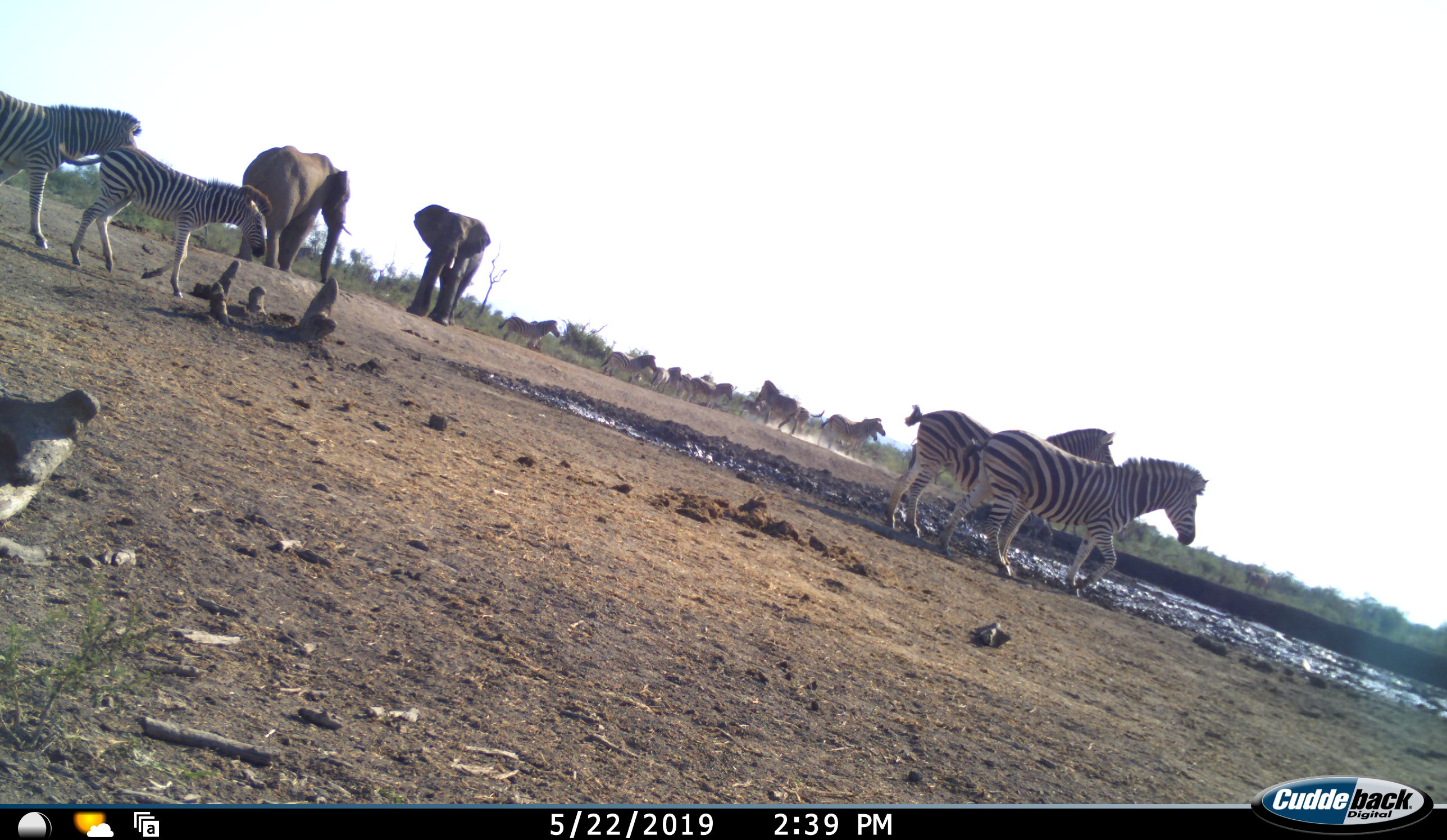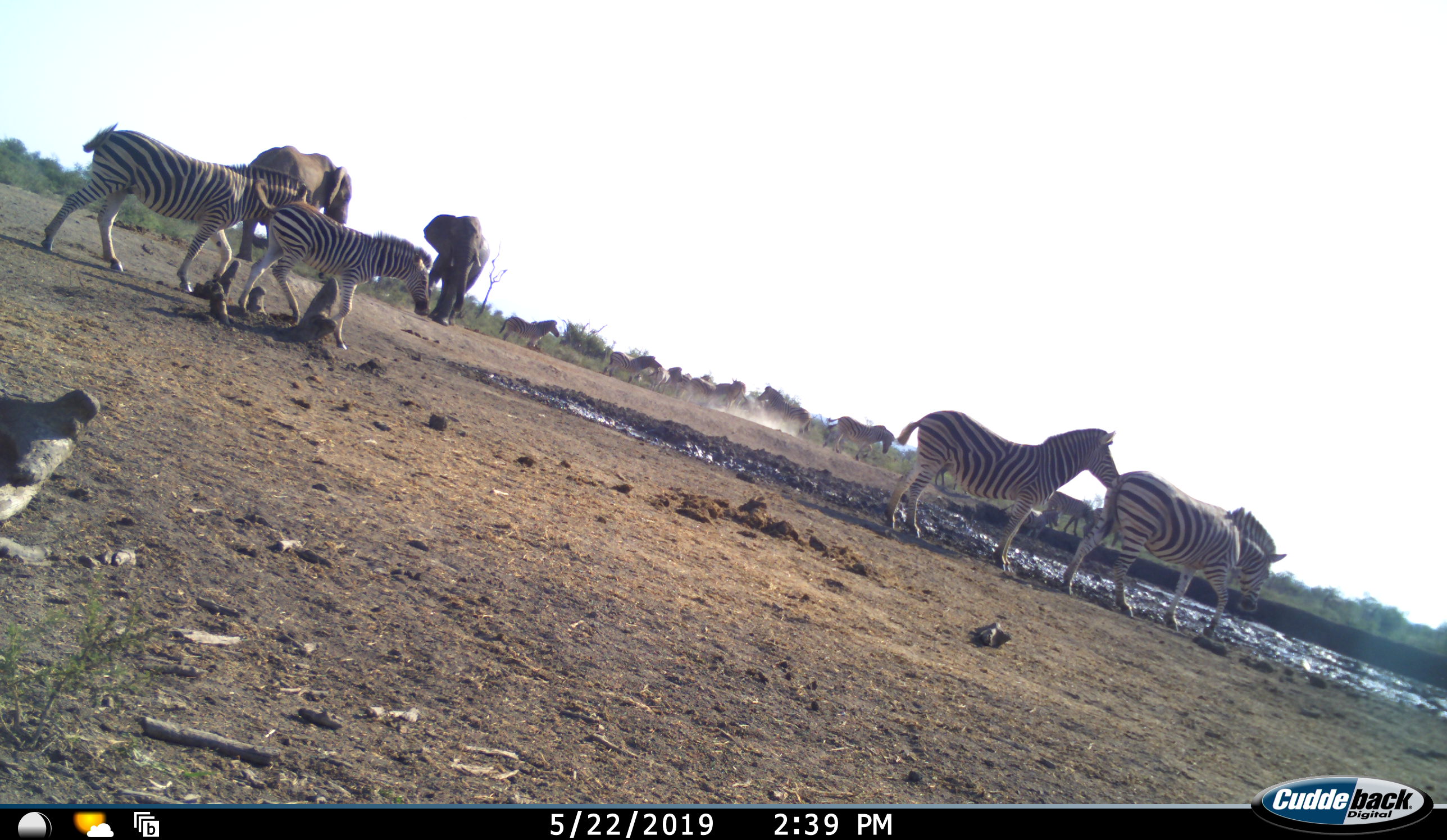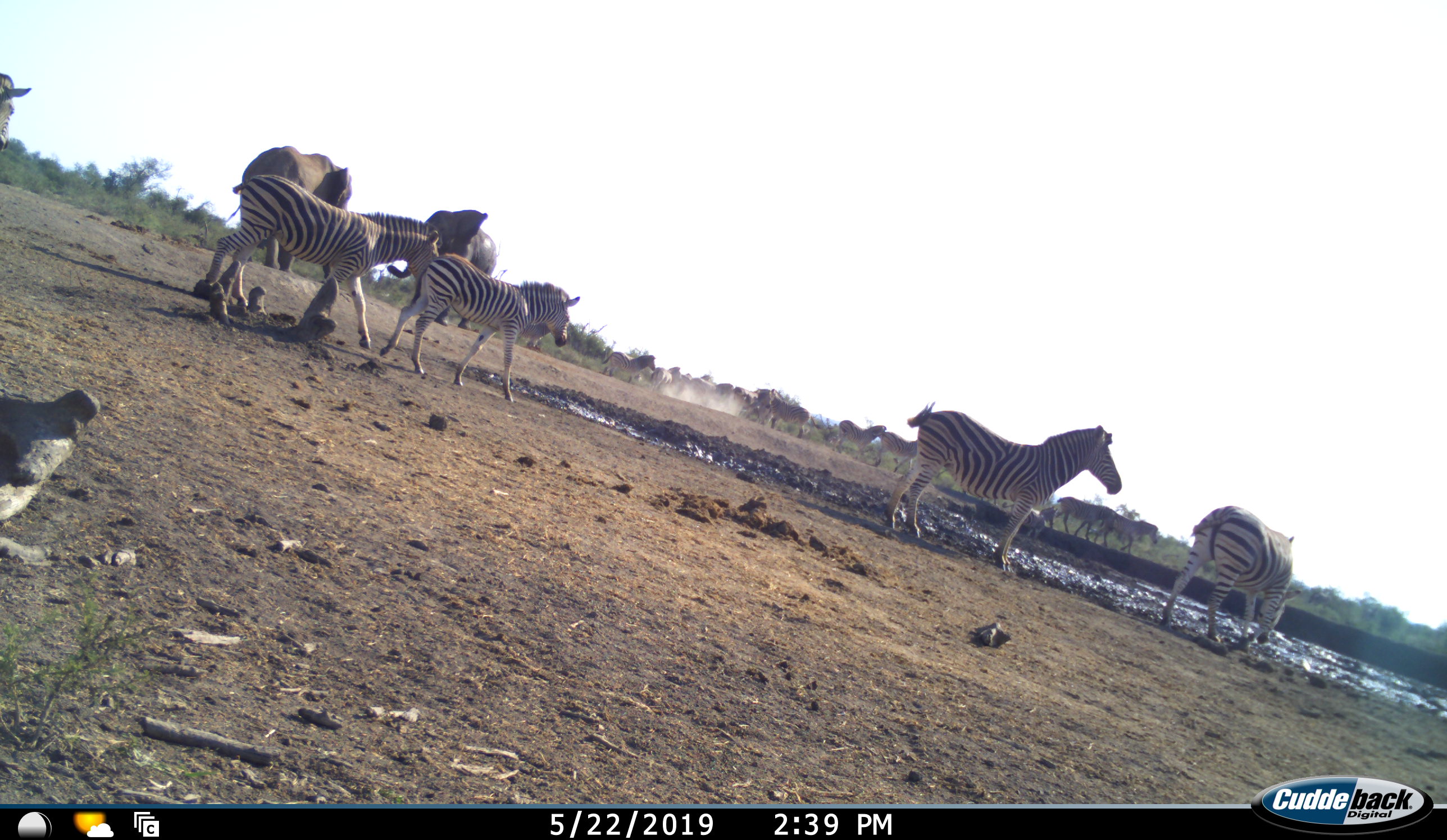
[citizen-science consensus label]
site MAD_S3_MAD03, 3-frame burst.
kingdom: Animalia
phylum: Chordata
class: Mammalia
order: Proboscidea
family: Elephantidae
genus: Loxodonta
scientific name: Loxodonta africana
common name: african bush elephant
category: elephant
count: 2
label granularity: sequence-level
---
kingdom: Animalia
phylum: Chordata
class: Mammalia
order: Perissodactyla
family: Equidae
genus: Equus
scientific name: Equus quagga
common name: plains zebra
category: zebraplains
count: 11-50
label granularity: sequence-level